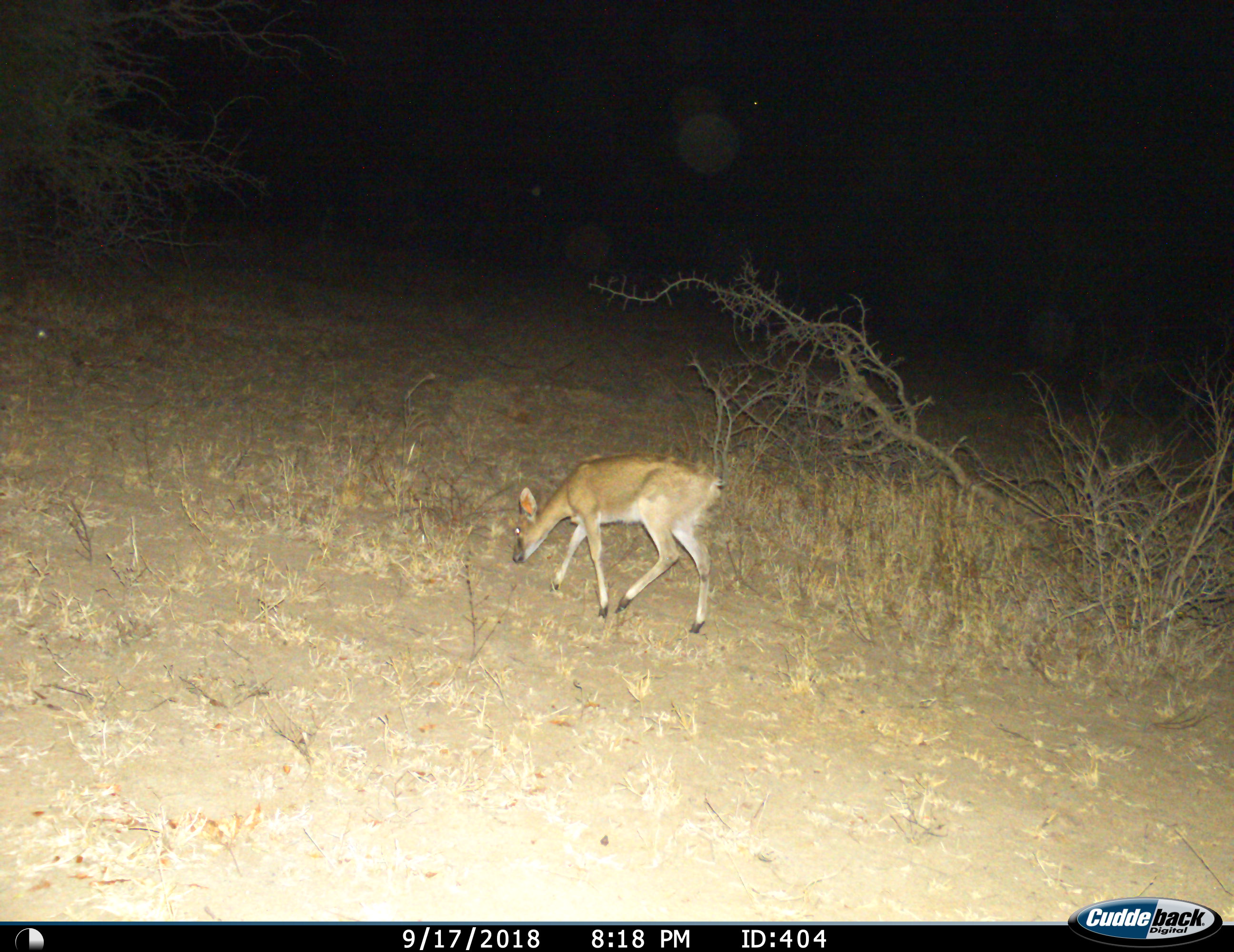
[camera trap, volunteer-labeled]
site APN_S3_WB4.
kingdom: Animalia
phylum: Chordata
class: Mammalia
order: Artiodactyla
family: Bovidae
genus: Sylvicapra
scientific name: Sylvicapra grimmia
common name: common duiker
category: duikercommongrey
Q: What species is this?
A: Duikercommongrey (common duiker) (Sylvicapra grimmia).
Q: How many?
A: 1.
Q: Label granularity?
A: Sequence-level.